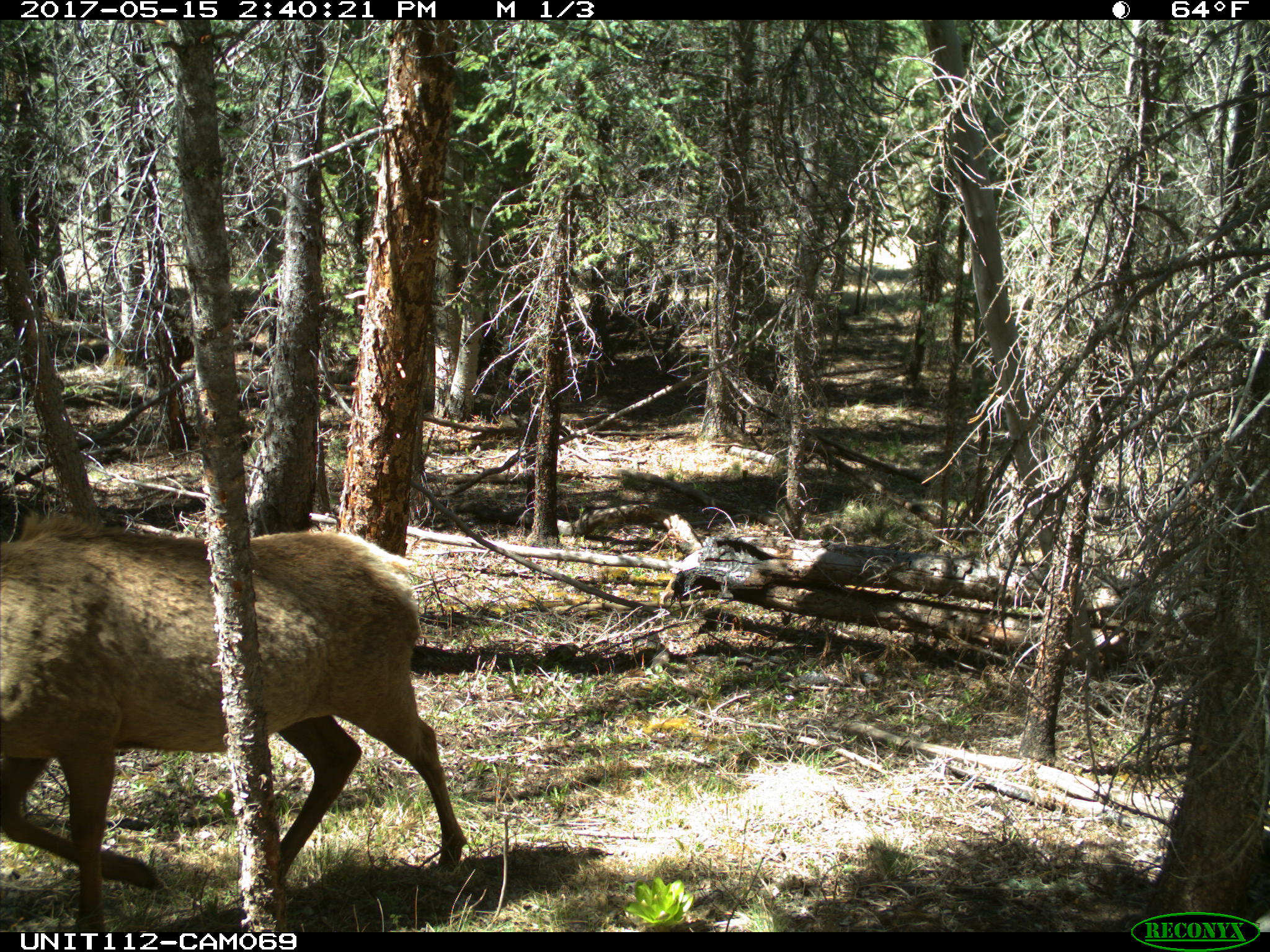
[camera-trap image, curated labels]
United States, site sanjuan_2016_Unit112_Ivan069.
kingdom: Animalia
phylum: Chordata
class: Mammalia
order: Artiodactyla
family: Cervidae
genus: Cervus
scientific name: Cervus elaphus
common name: red deer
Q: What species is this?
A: Cervus elaphus (red deer).